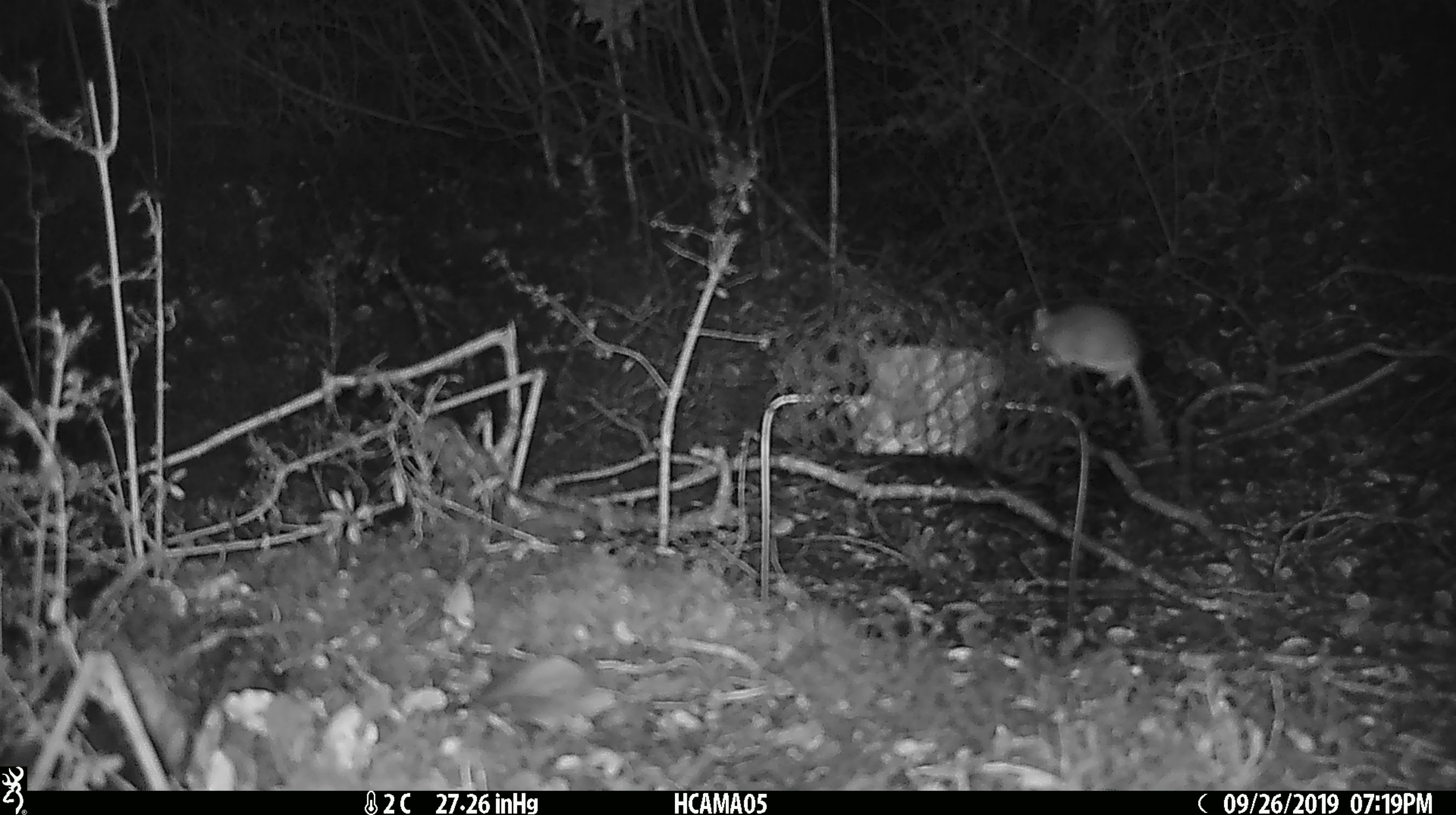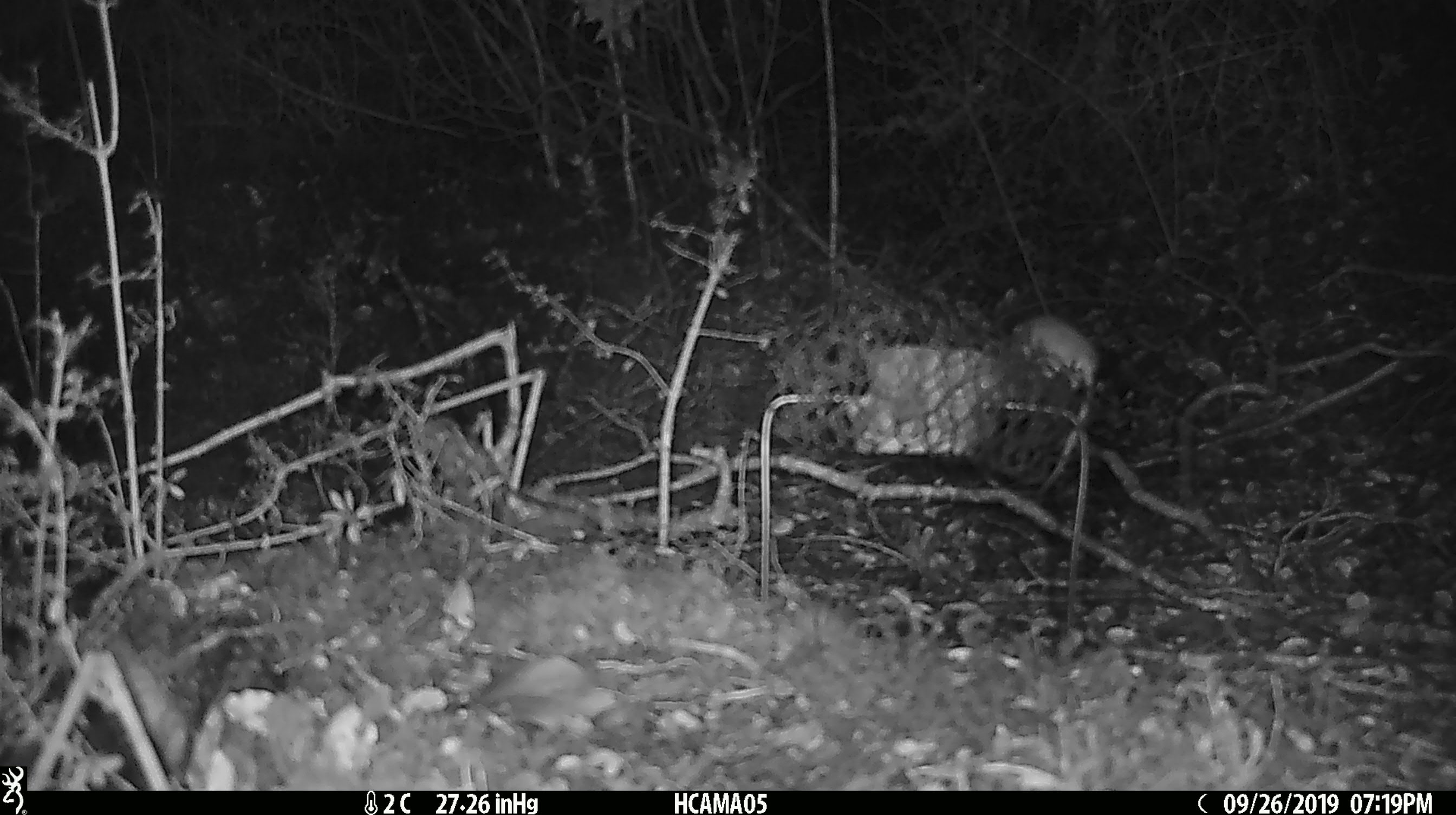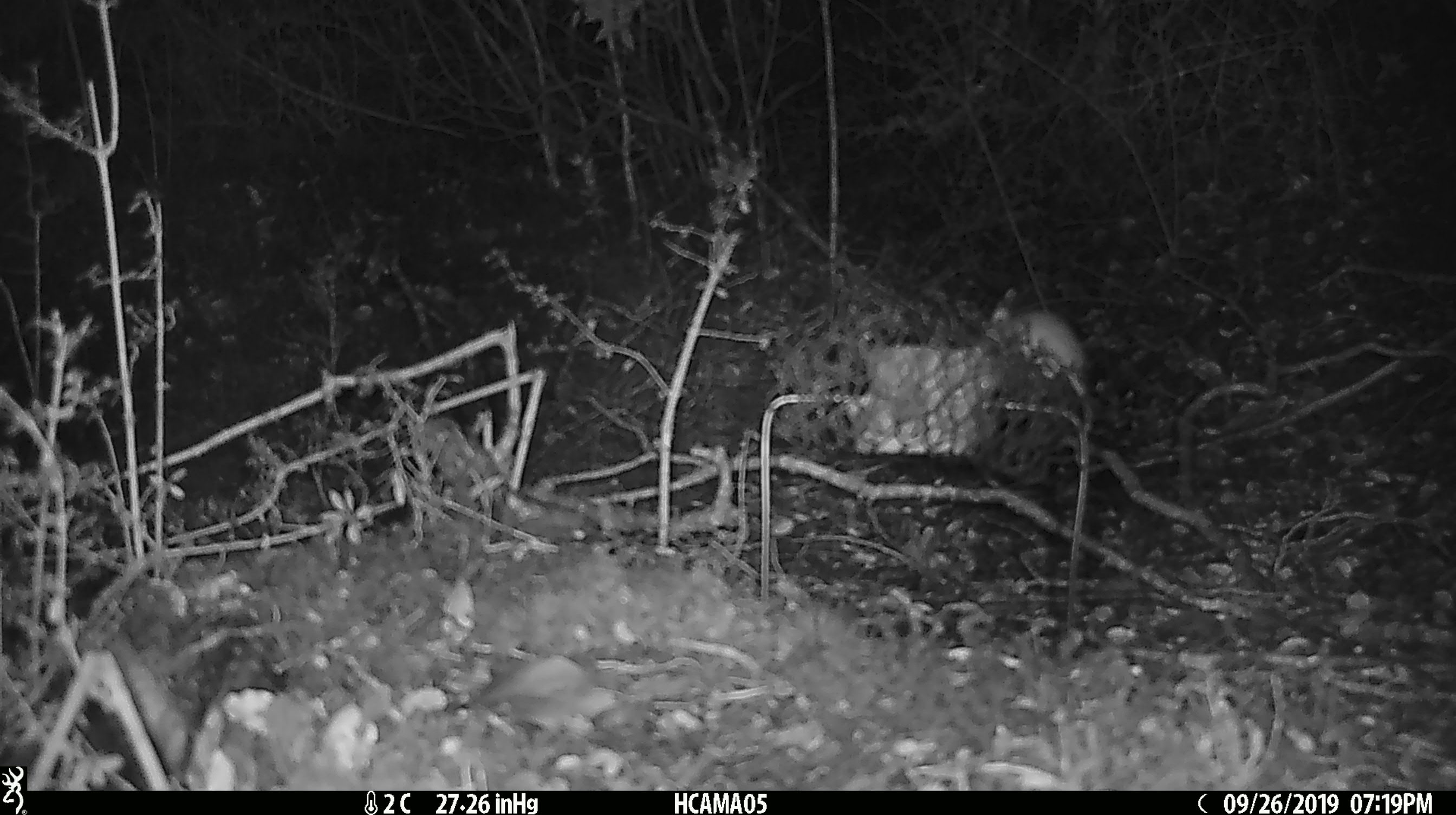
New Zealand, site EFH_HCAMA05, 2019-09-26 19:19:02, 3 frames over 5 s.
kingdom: Animalia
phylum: Chordata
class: Mammalia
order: Rodentia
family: Muridae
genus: Mus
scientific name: Mus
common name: mouse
Mouse (Mus).